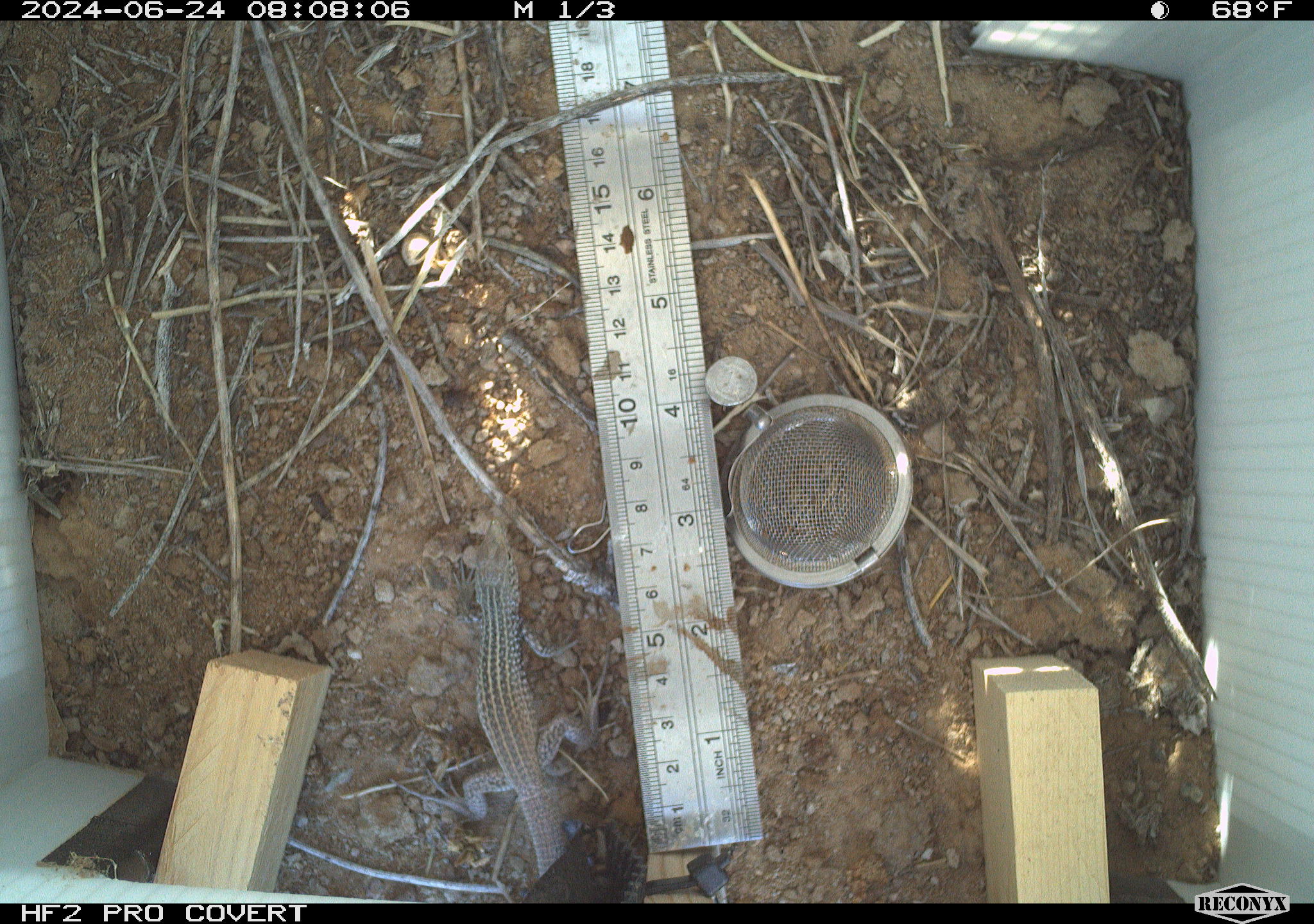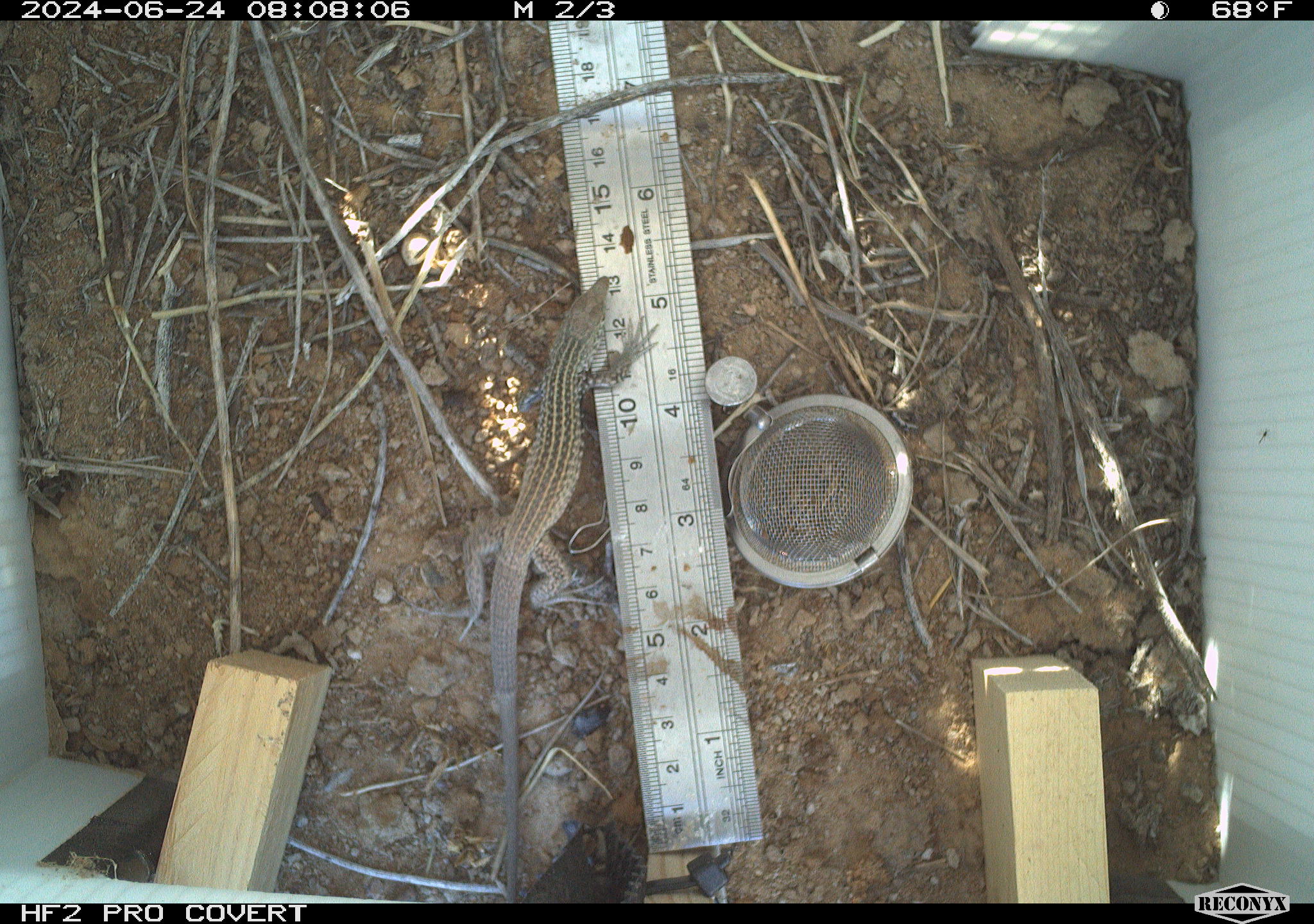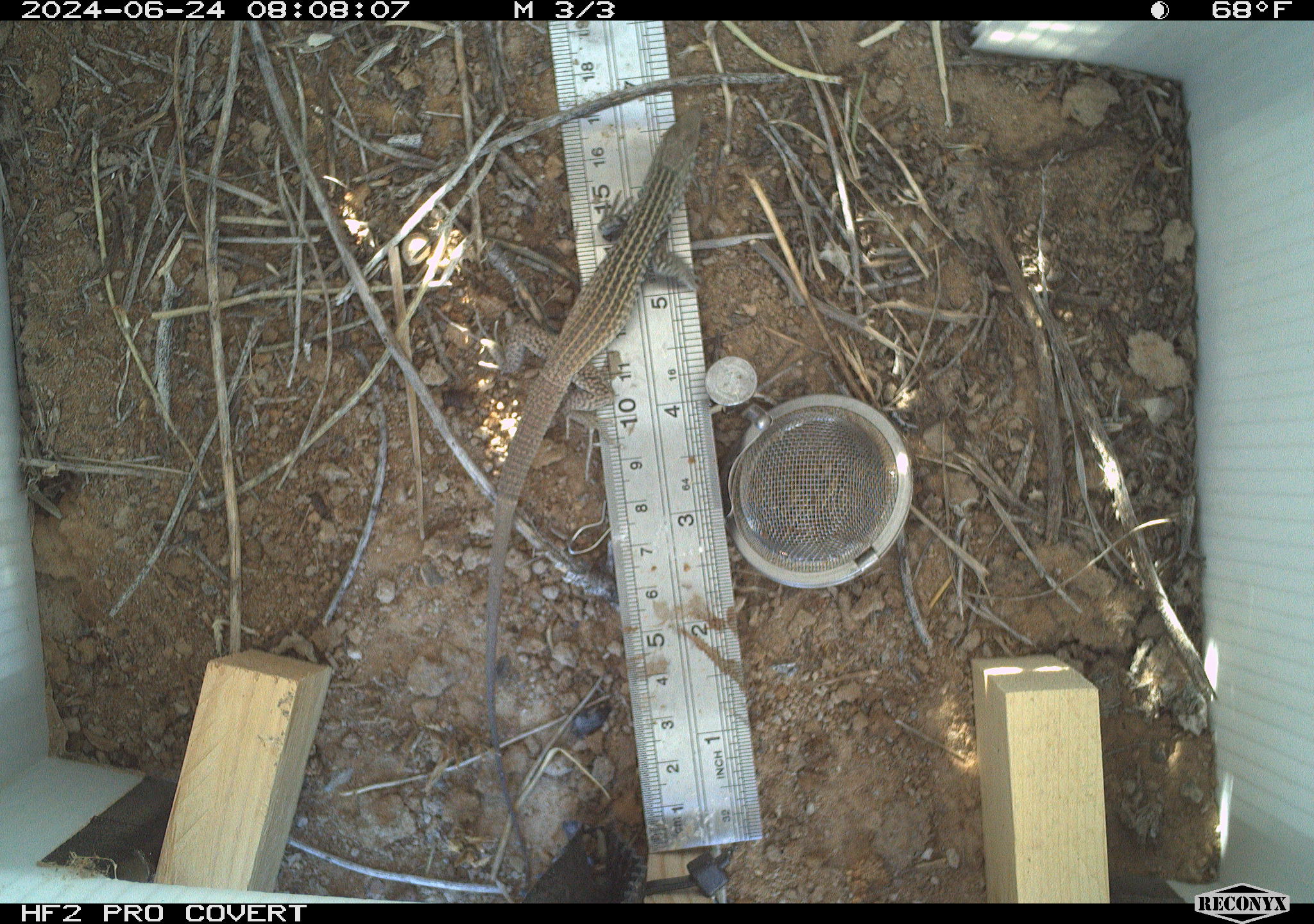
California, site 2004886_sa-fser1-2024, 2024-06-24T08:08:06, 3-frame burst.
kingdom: Animalia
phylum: Chordata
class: Reptilia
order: Squamata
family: Teiidae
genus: Aspidoscelis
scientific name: Aspidoscelis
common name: whiptail lizards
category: aspidoscelis species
Aspidoscelis species (whiptail lizards) (Aspidoscelis).